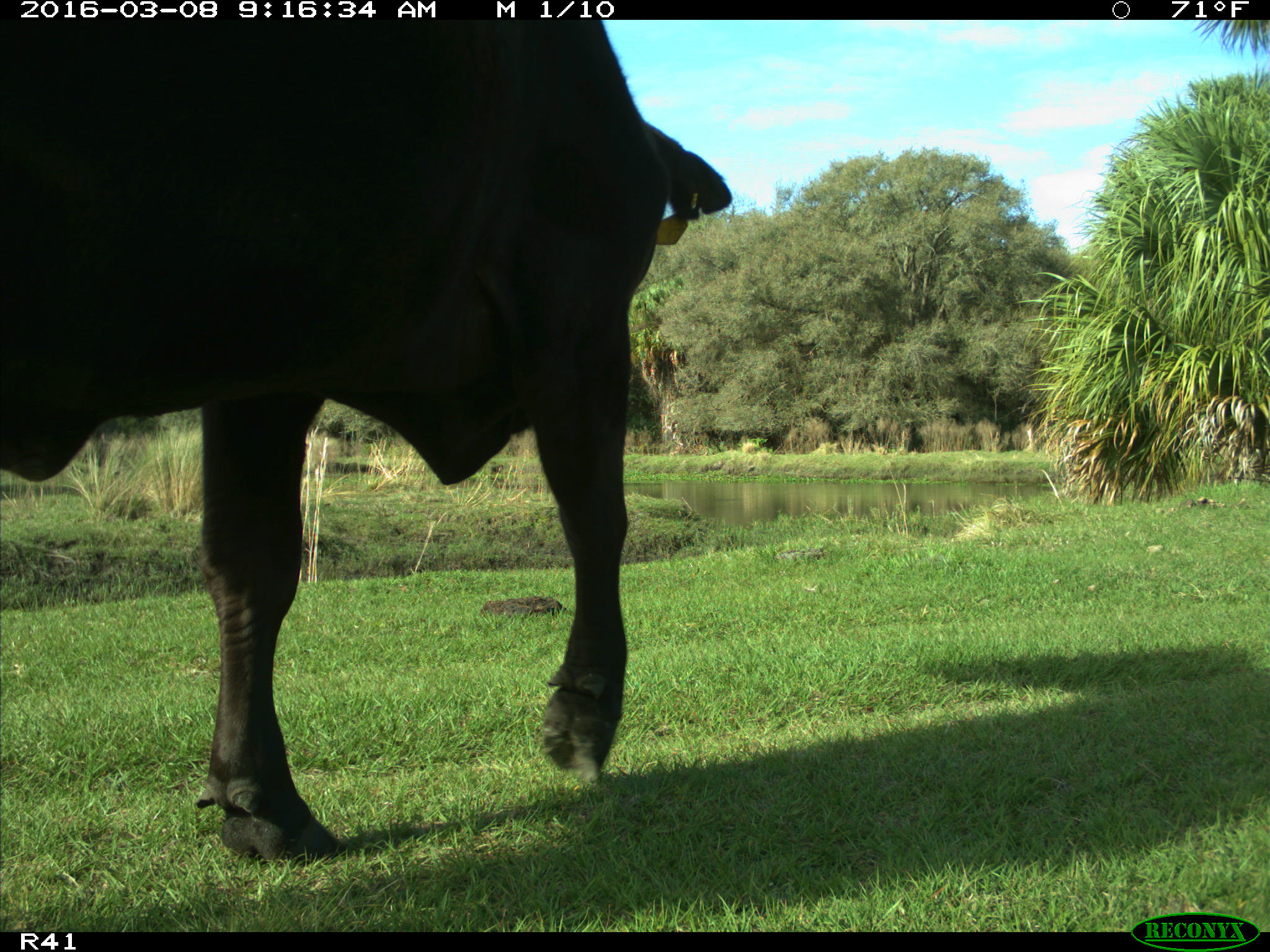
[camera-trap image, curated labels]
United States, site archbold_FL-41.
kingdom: Animalia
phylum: Chordata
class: Mammalia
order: Artiodactyla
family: Bovidae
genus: Bos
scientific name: Bos taurus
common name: domestic cow